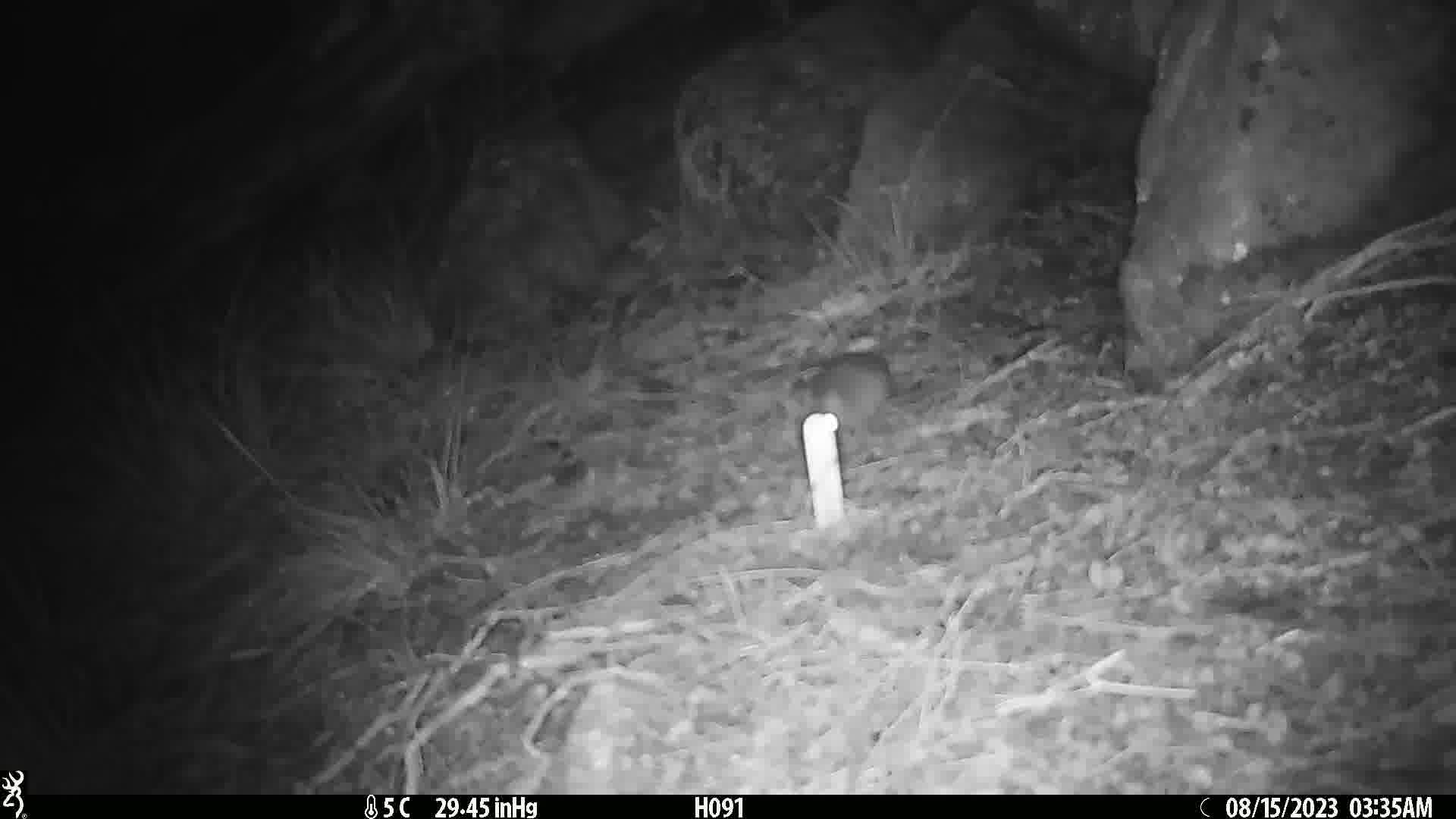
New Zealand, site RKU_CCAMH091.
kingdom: Animalia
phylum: Chordata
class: Mammalia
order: Rodentia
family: Muridae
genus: Rattus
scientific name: Rattus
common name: rat